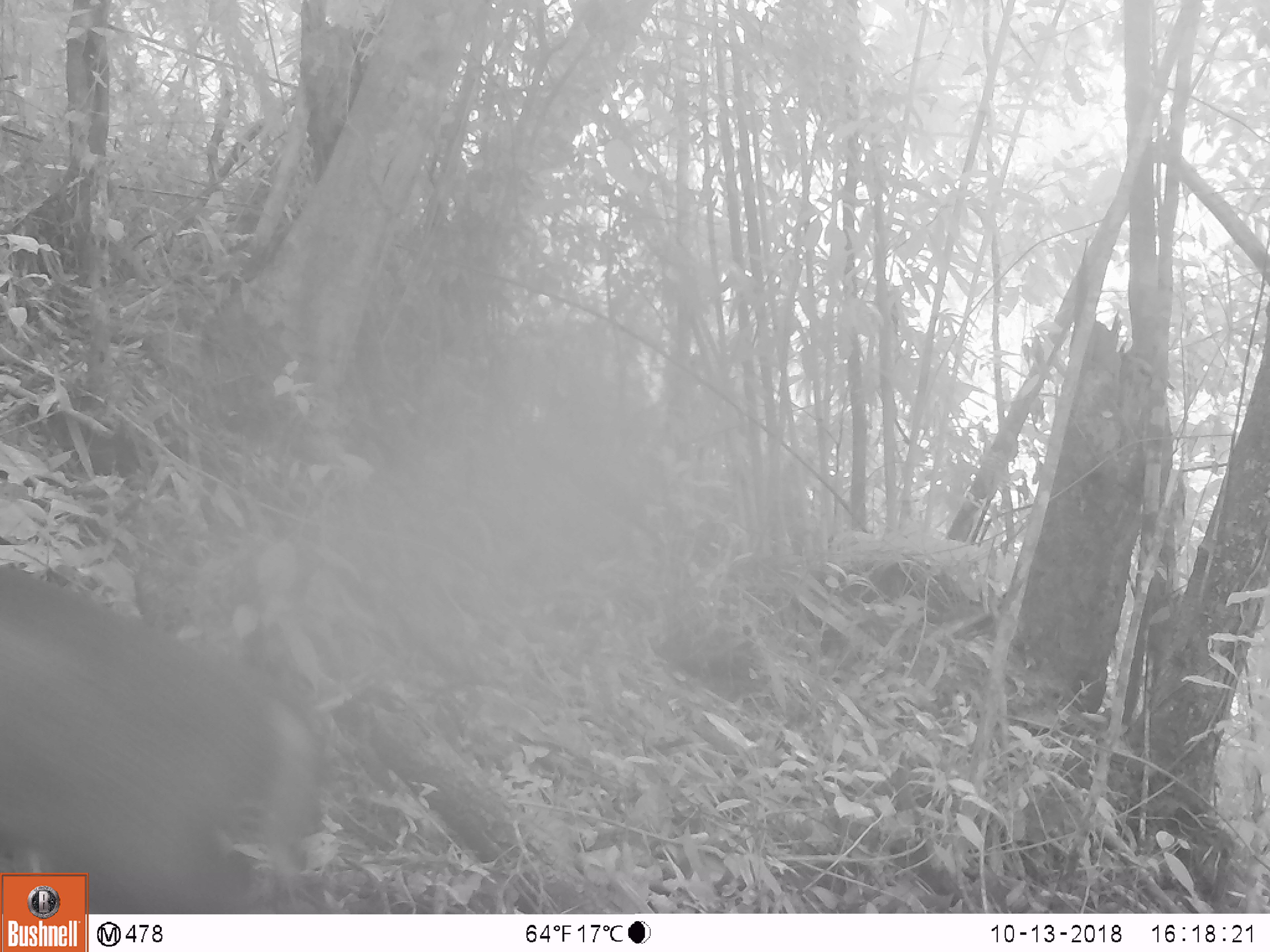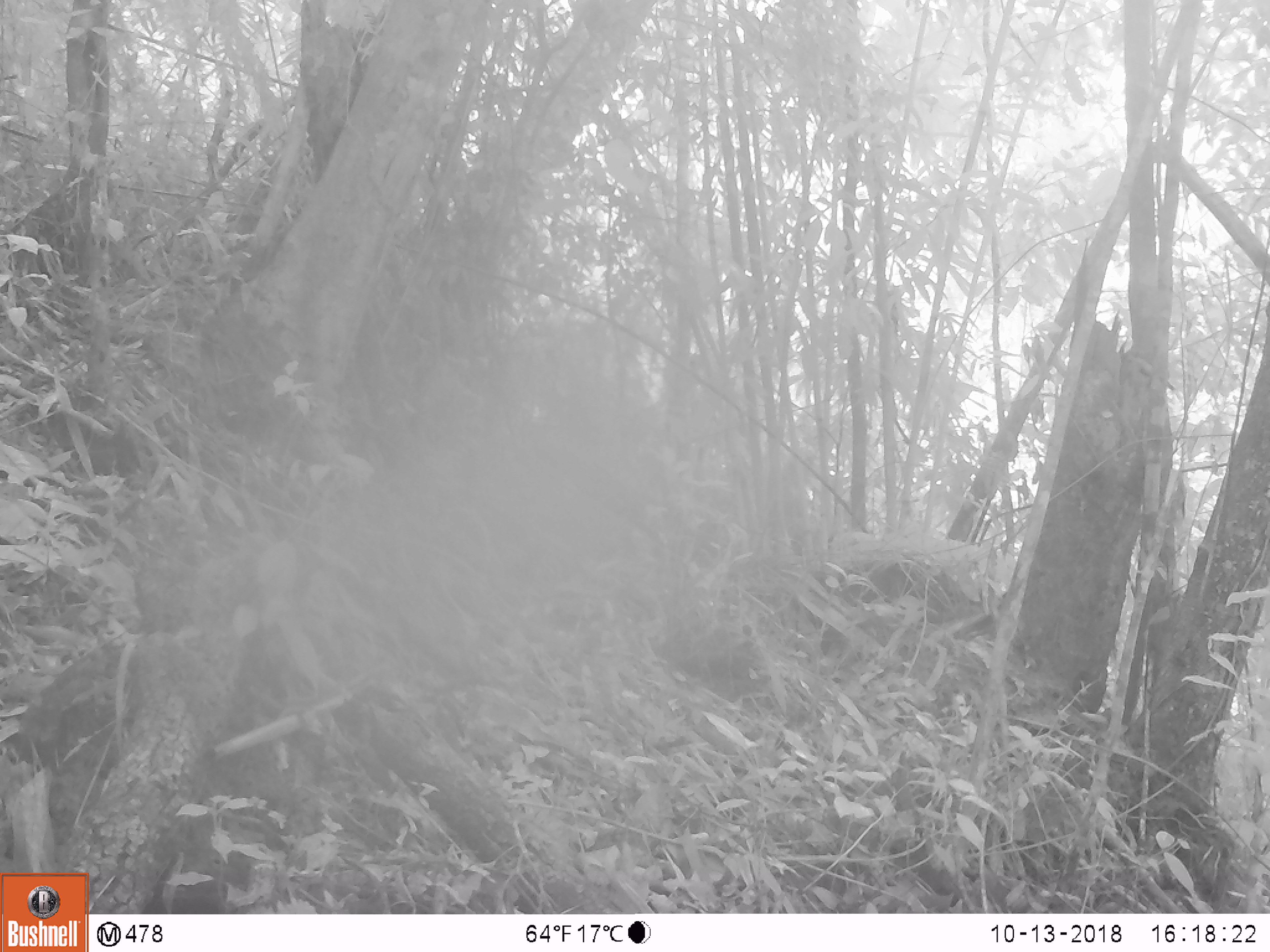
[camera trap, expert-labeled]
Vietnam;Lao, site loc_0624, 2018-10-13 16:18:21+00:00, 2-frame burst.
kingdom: Animalia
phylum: Chordata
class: Mammalia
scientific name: Mammalia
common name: mammal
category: unidentified mammal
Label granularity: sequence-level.